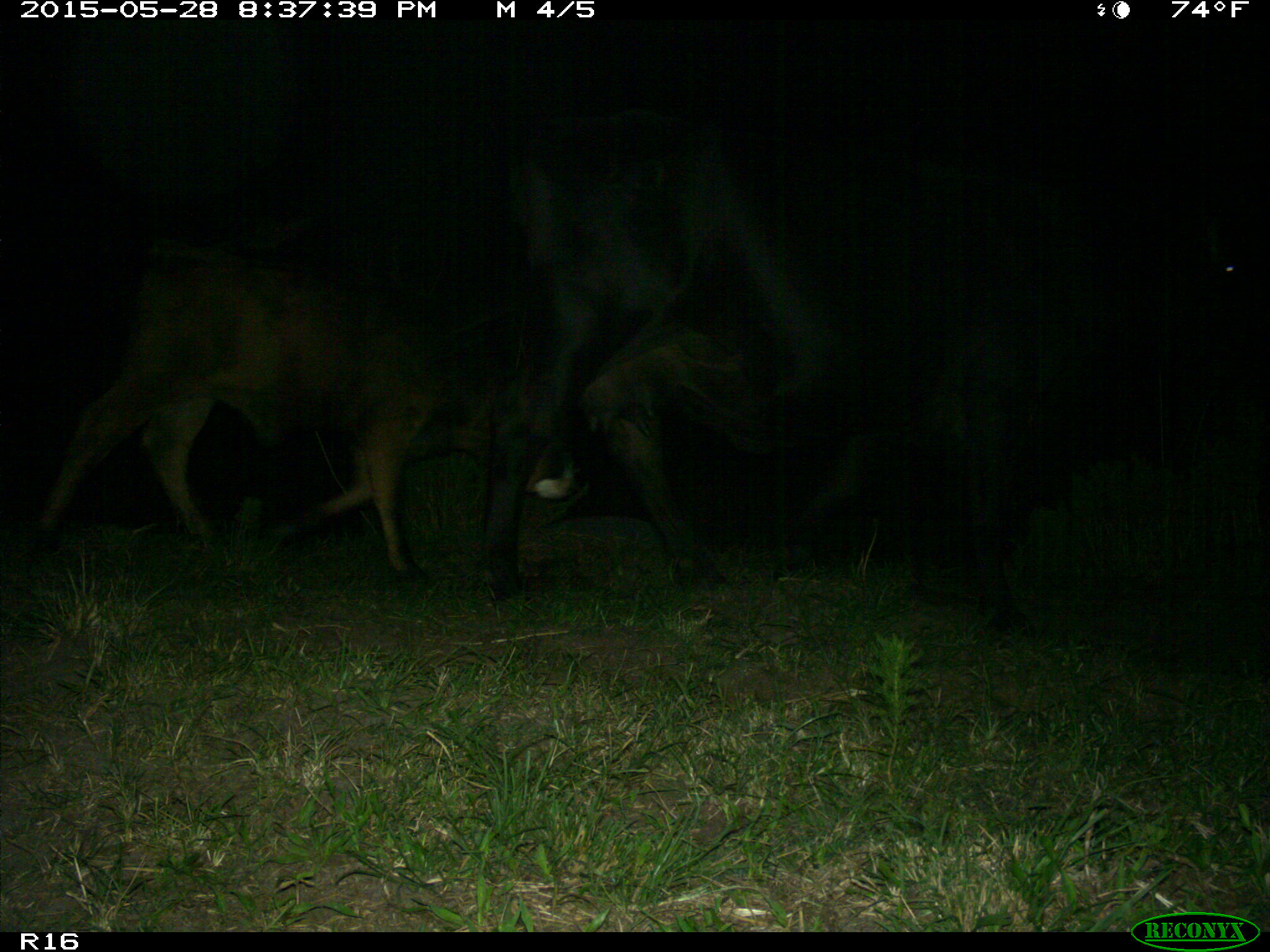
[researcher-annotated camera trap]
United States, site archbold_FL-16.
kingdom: Animalia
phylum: Chordata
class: Mammalia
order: Artiodactyla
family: Bovidae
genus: Bos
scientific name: Bos taurus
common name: domestic cow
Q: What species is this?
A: Bos taurus (domestic cow).